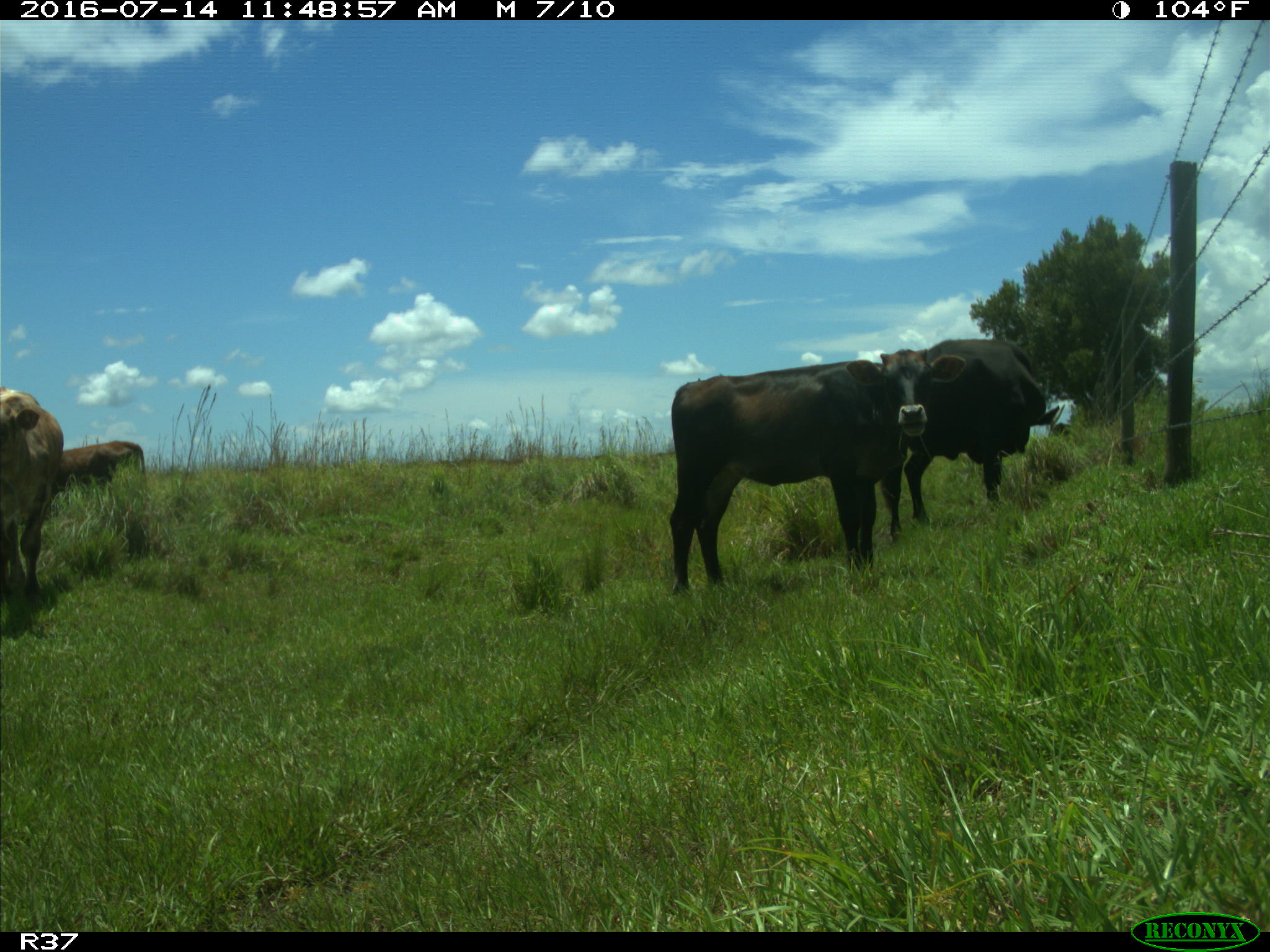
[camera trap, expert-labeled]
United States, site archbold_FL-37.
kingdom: Animalia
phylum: Chordata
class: Mammalia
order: Artiodactyla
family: Bovidae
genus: Bos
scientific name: Bos taurus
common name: domestic cow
Bos taurus (domestic cow).